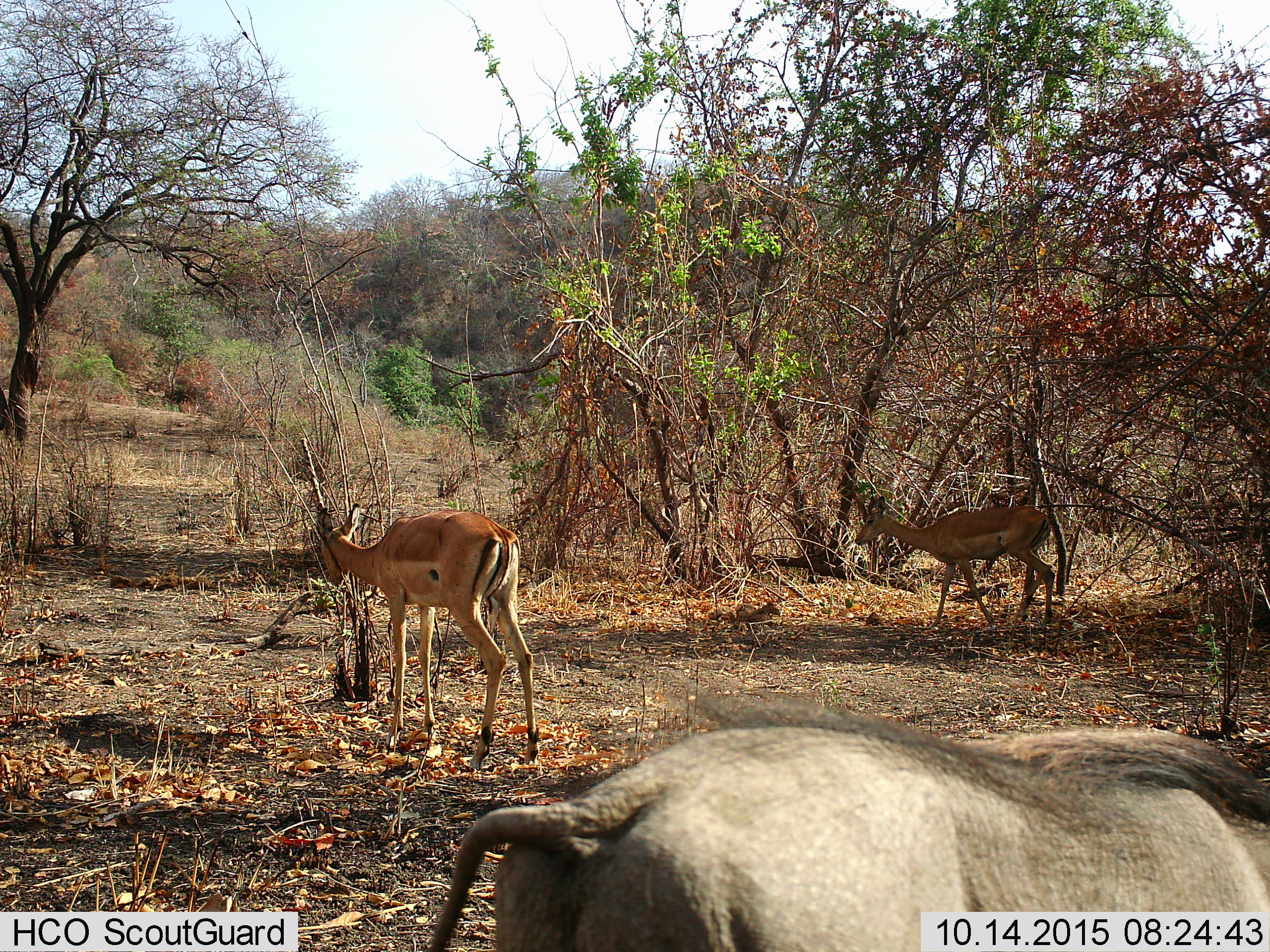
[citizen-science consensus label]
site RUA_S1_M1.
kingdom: Animalia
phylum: Chordata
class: Mammalia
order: Artiodactyla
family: Bovidae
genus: Aepyceros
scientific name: Aepyceros melampus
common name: impala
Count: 2.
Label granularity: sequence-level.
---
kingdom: Animalia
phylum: Chordata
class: Mammalia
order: Artiodactyla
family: Suidae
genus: Phacochoerus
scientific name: Phacochoerus africanus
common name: warthog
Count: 1.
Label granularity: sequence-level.